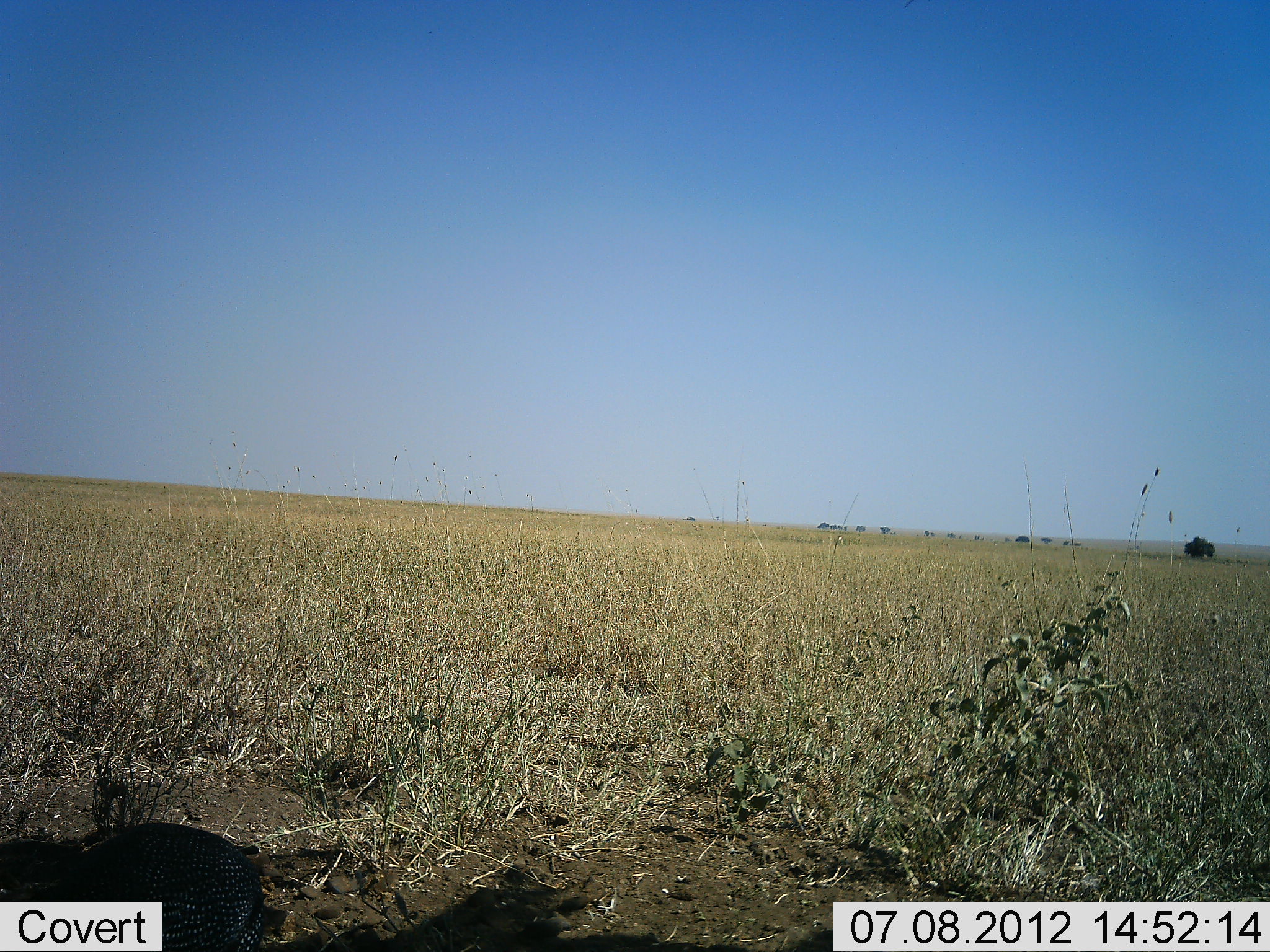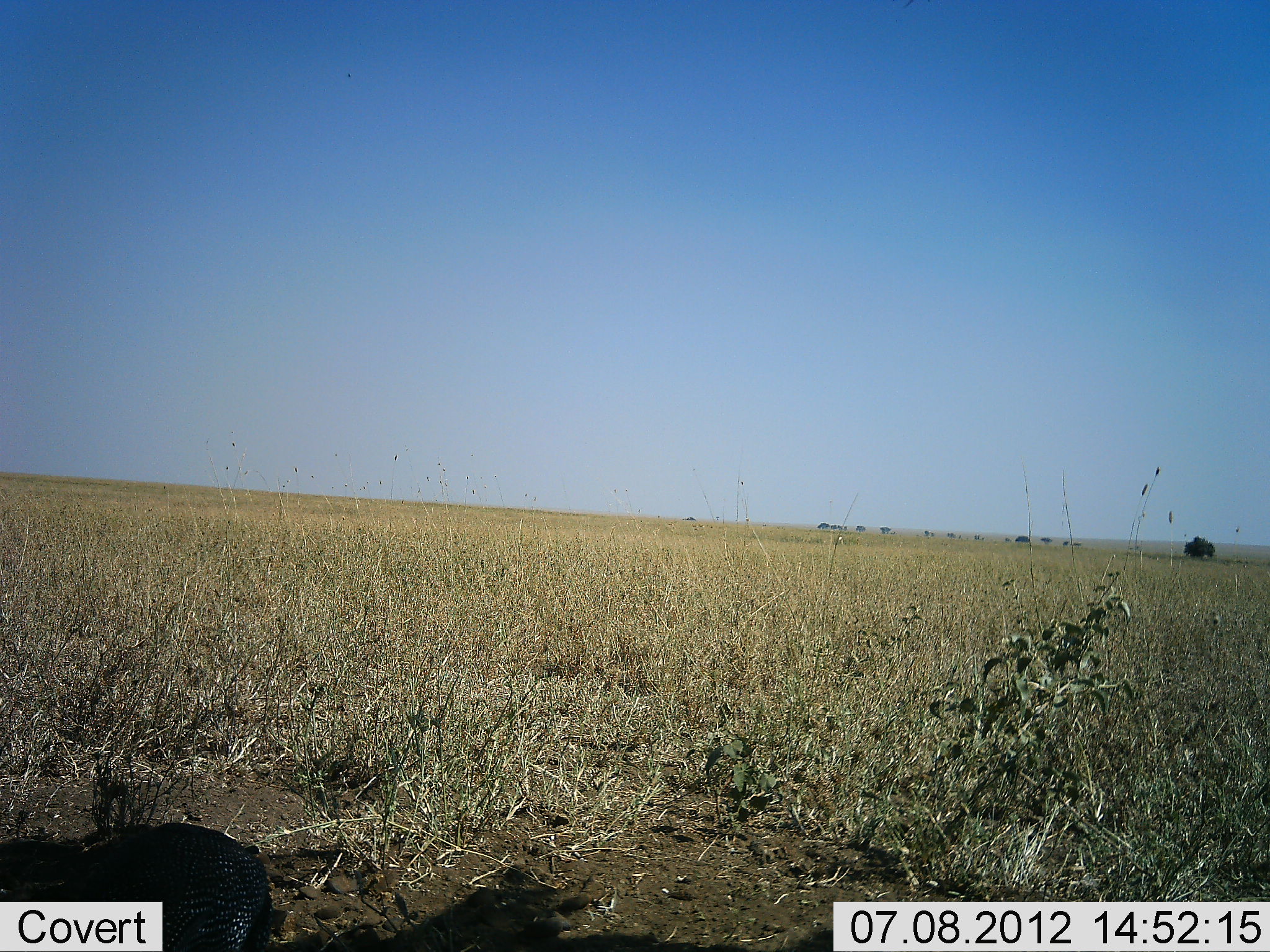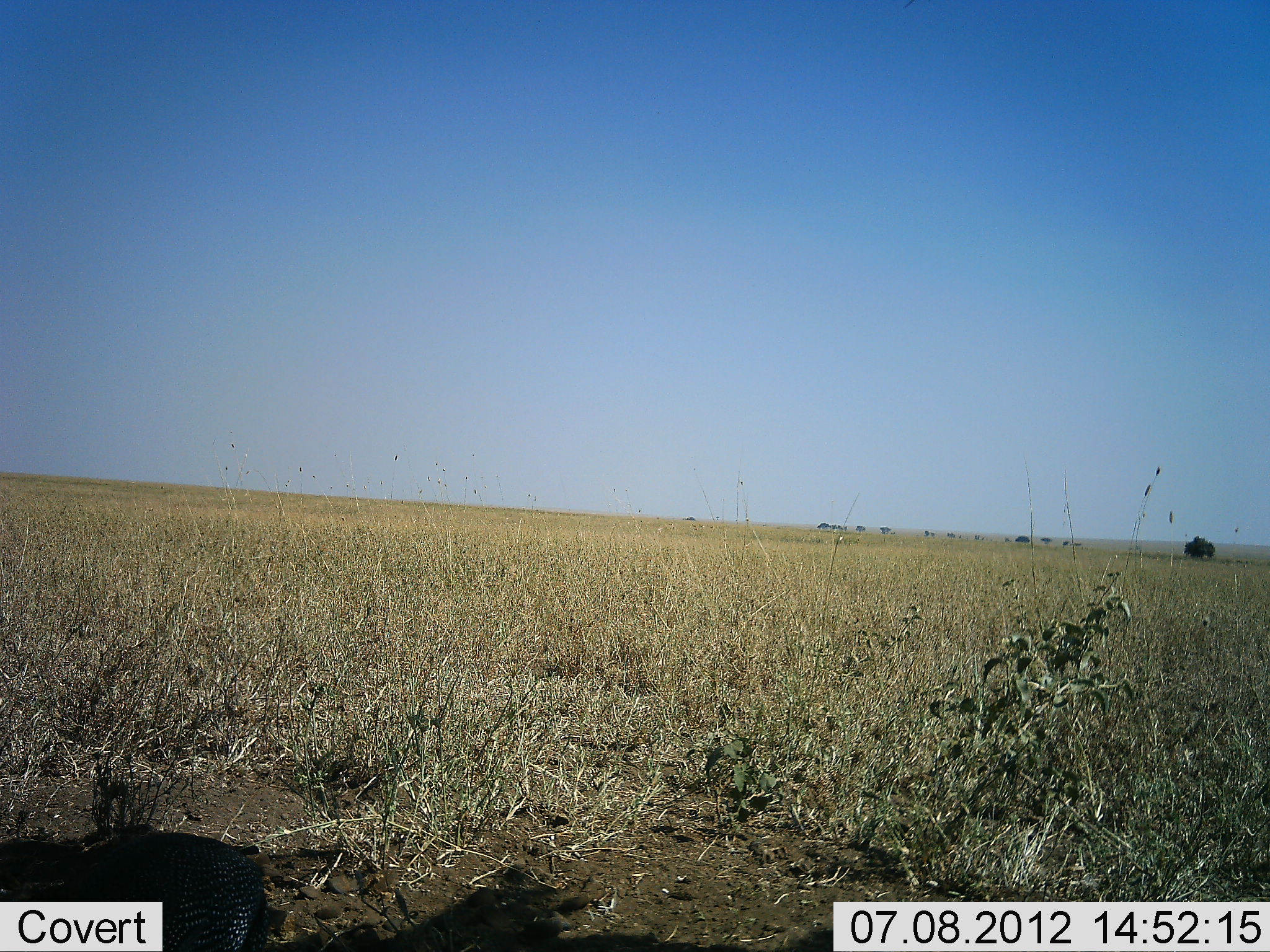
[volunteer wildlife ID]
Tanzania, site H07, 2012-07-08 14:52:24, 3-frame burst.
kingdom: Animalia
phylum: Chordata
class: Aves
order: Galliformes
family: Numididae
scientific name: Numididae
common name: guinea fowl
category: guineafowl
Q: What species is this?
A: Guineafowl (guinea fowl) (Numididae).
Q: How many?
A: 1.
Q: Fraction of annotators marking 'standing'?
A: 50%.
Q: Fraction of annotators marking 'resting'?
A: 0%.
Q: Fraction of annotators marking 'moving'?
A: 0%.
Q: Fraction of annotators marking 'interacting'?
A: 0%.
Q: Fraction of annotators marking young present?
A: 0%.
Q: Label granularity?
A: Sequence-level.